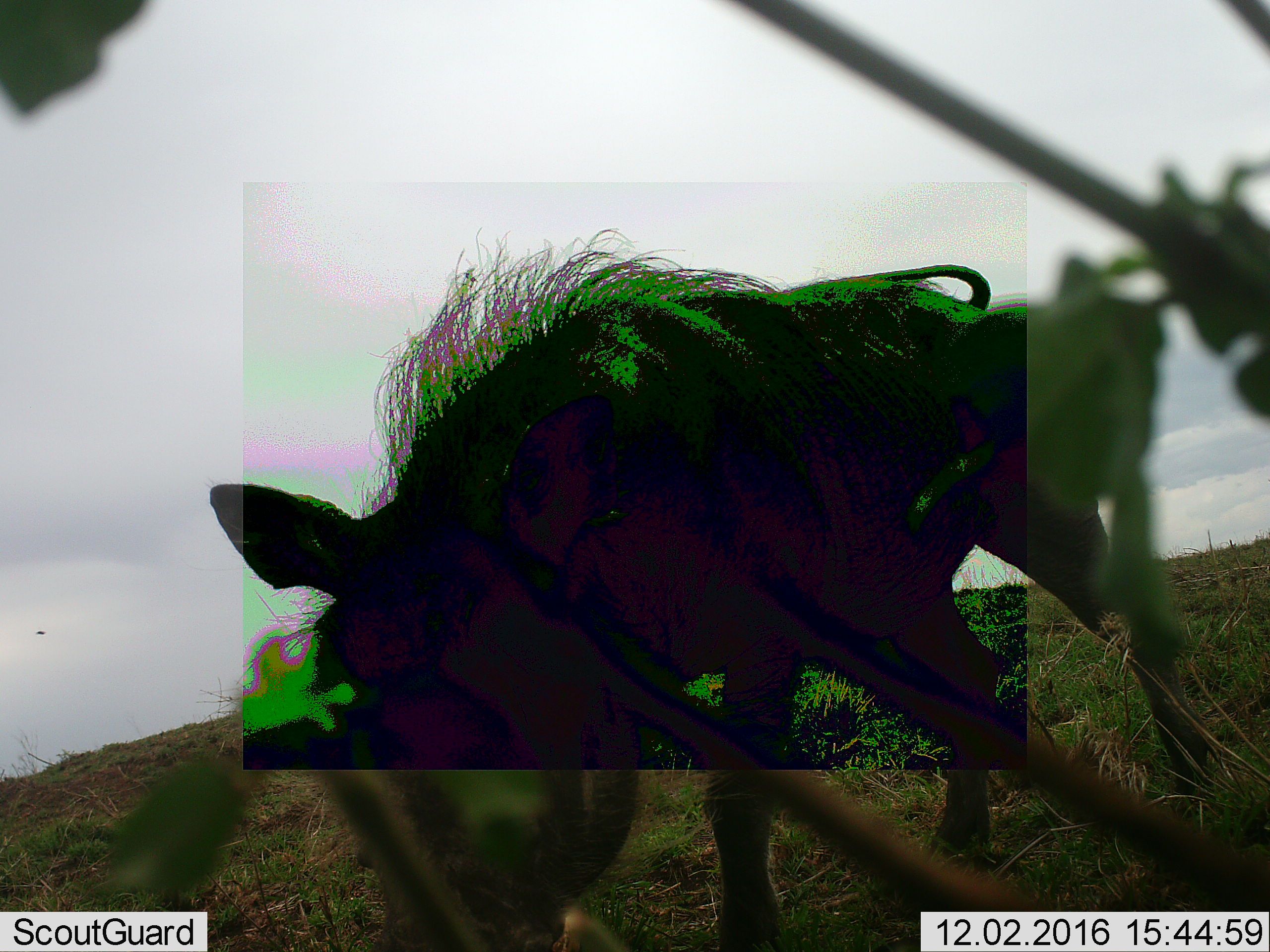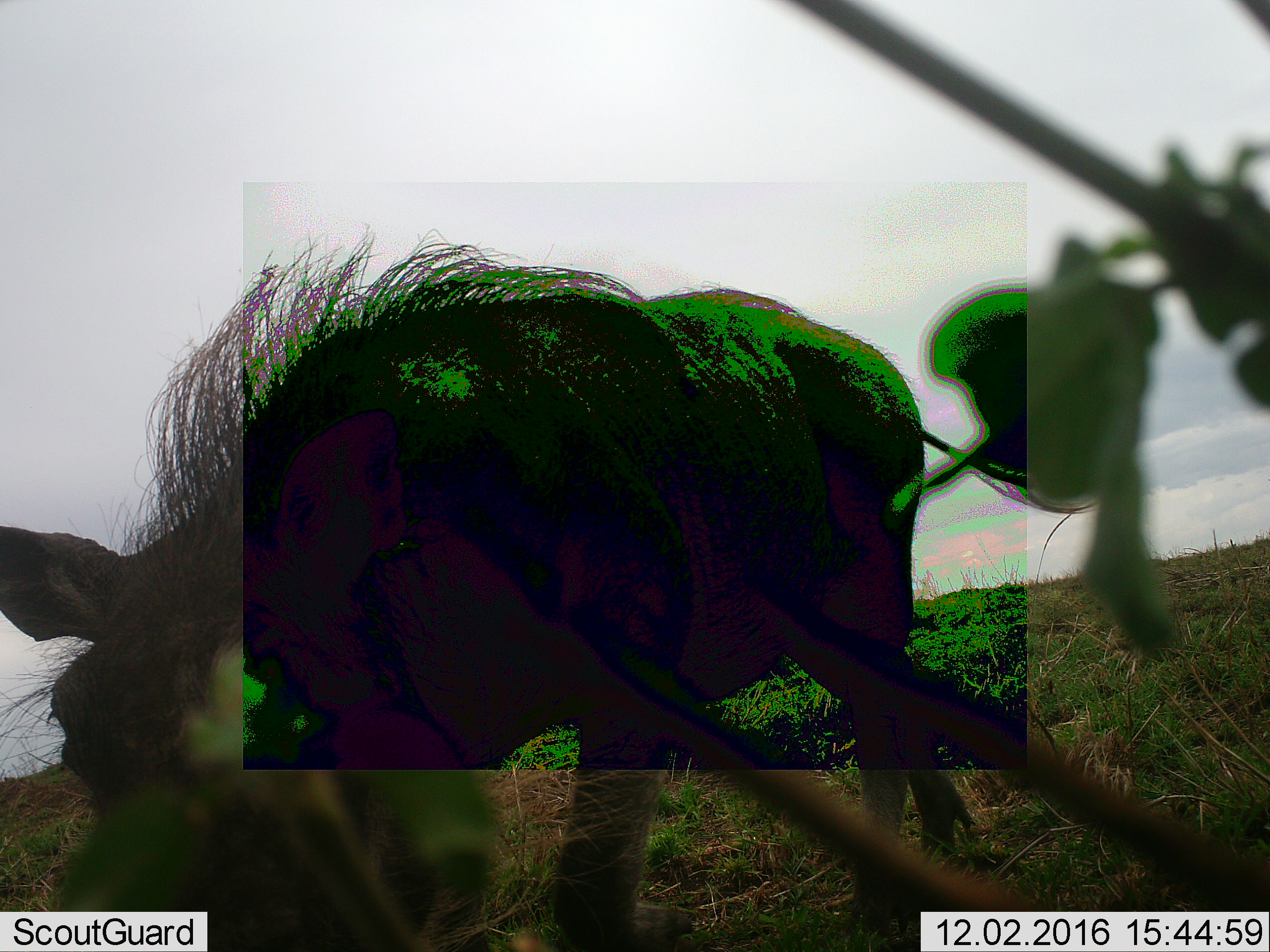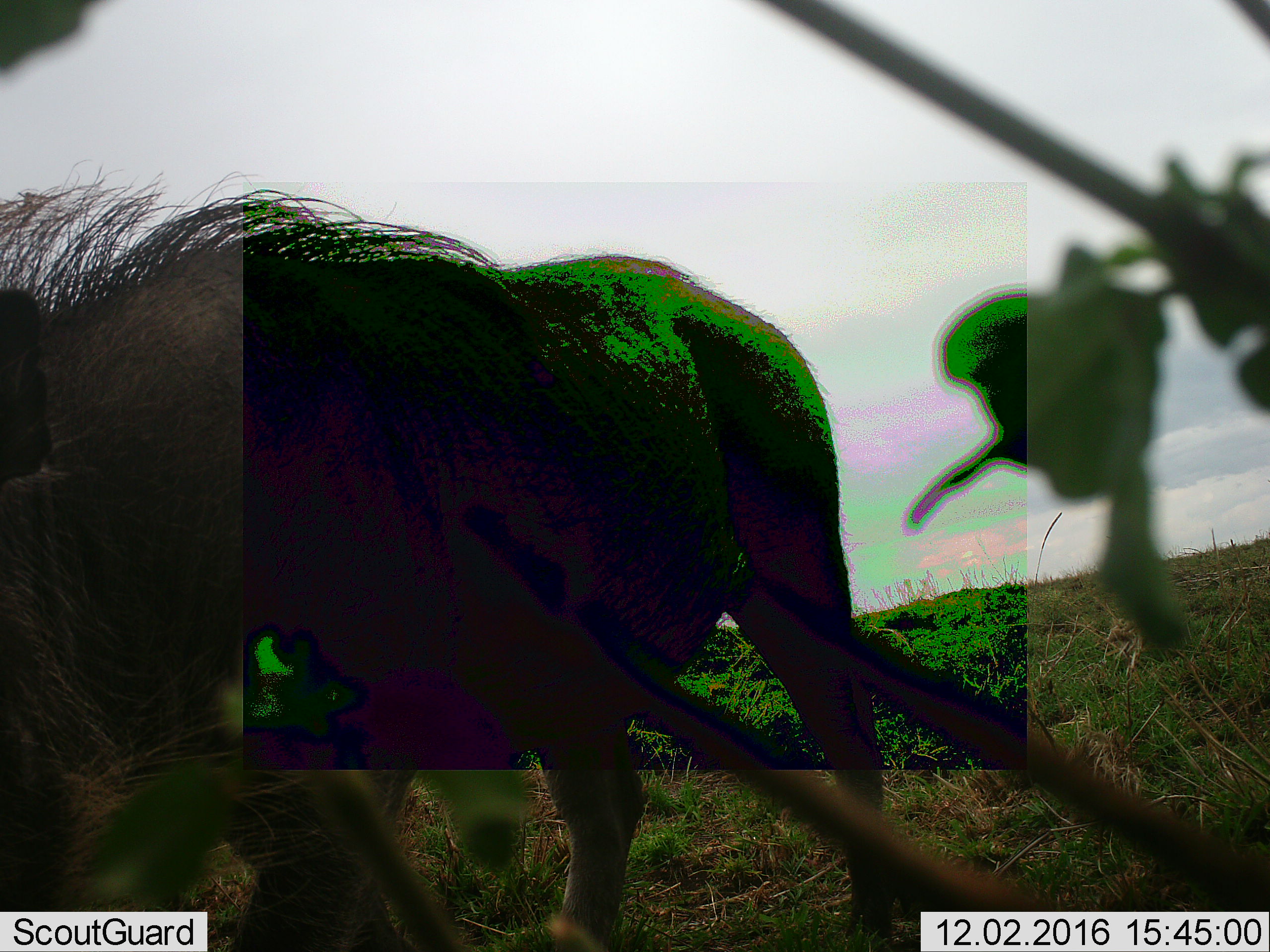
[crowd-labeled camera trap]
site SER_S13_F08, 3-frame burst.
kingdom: Animalia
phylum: Chordata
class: Mammalia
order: Artiodactyla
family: Suidae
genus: Phacochoerus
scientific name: Phacochoerus africanus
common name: warthog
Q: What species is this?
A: Warthog (Phacochoerus africanus).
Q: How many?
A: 1.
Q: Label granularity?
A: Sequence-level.